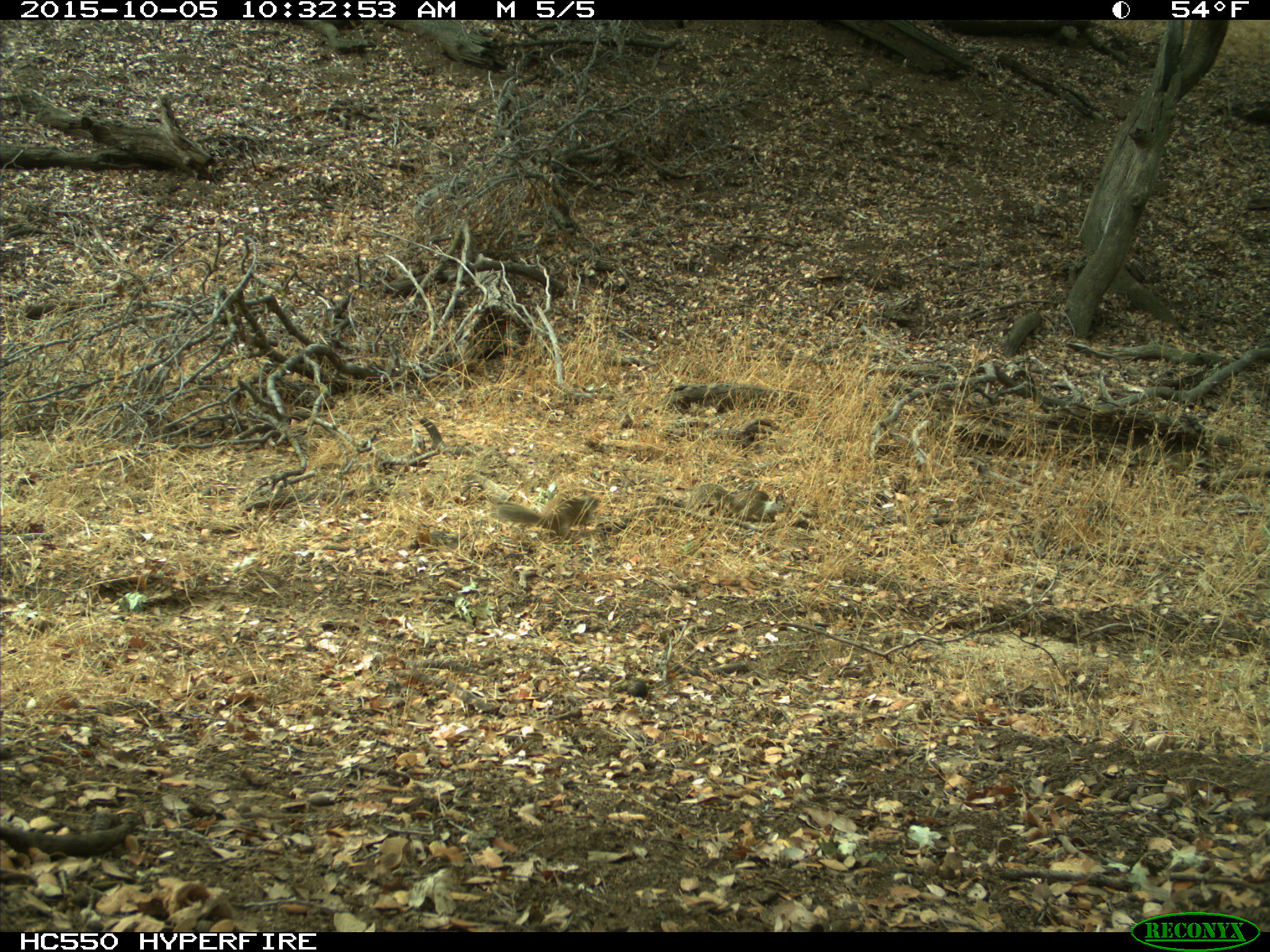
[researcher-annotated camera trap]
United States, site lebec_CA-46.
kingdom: Animalia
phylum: Chordata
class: Mammalia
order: Rodentia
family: Sciuridae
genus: Otospermophilus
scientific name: Otospermophilus beecheyi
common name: california ground squirrel